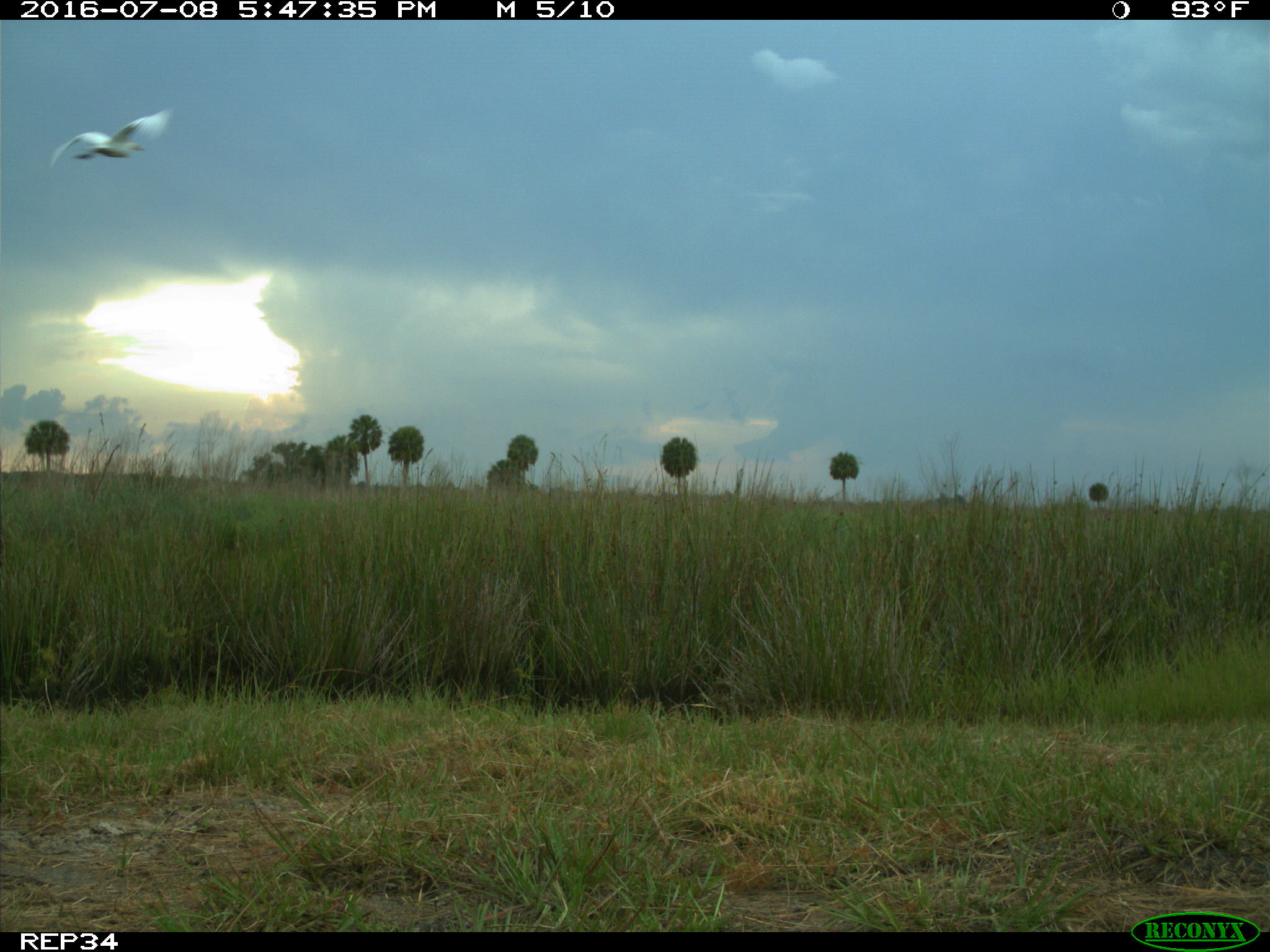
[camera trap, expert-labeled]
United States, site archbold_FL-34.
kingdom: Animalia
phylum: Chordata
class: Aves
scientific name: Aves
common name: birds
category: unidentified bird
Unidentified bird (birds) (Aves).